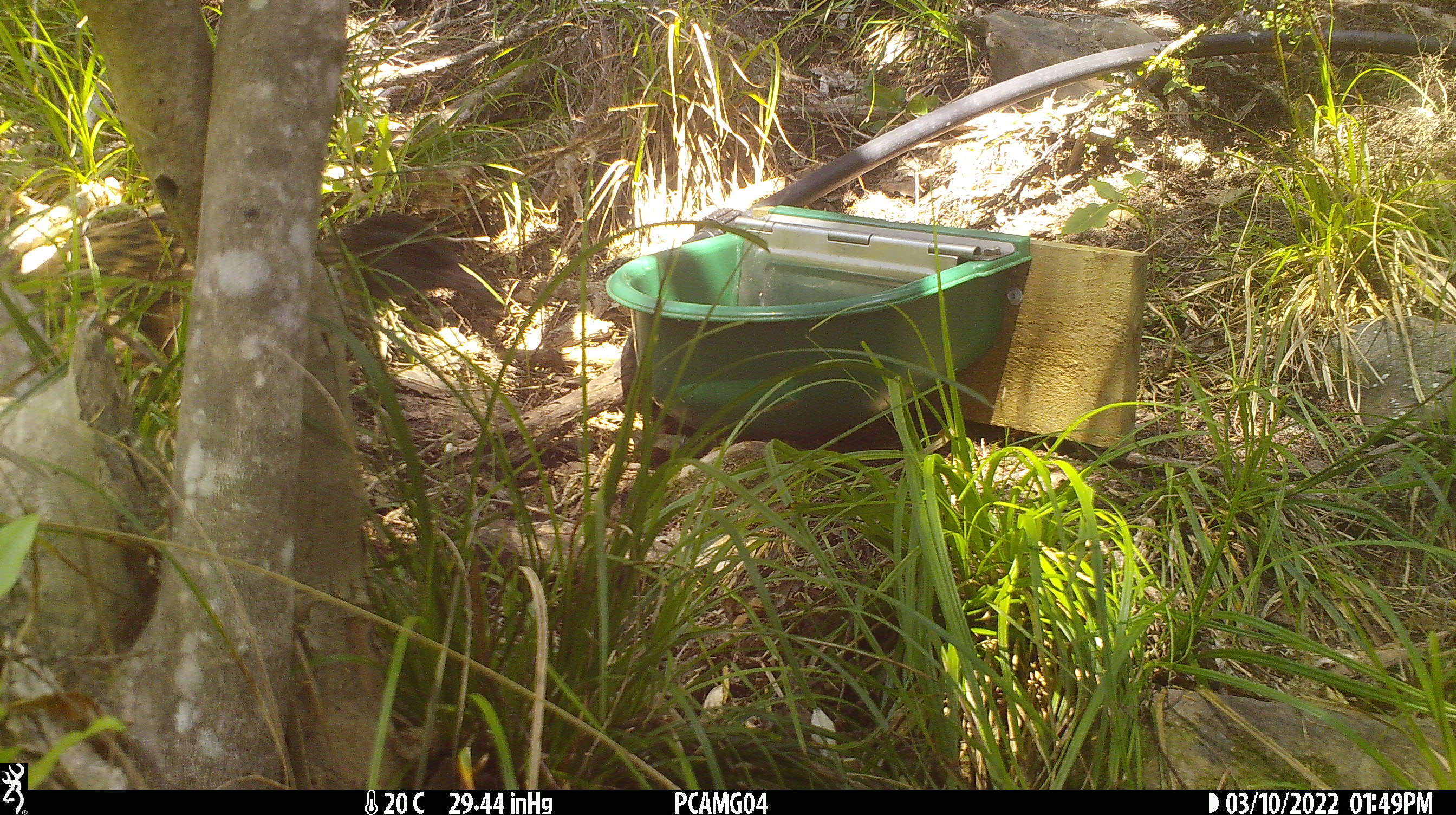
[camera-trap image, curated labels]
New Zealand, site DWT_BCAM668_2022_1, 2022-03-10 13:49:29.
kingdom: Animalia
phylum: Chordata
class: Aves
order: Gruiformes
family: Rallidae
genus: Gallirallus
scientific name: Gallirallus australis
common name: weka